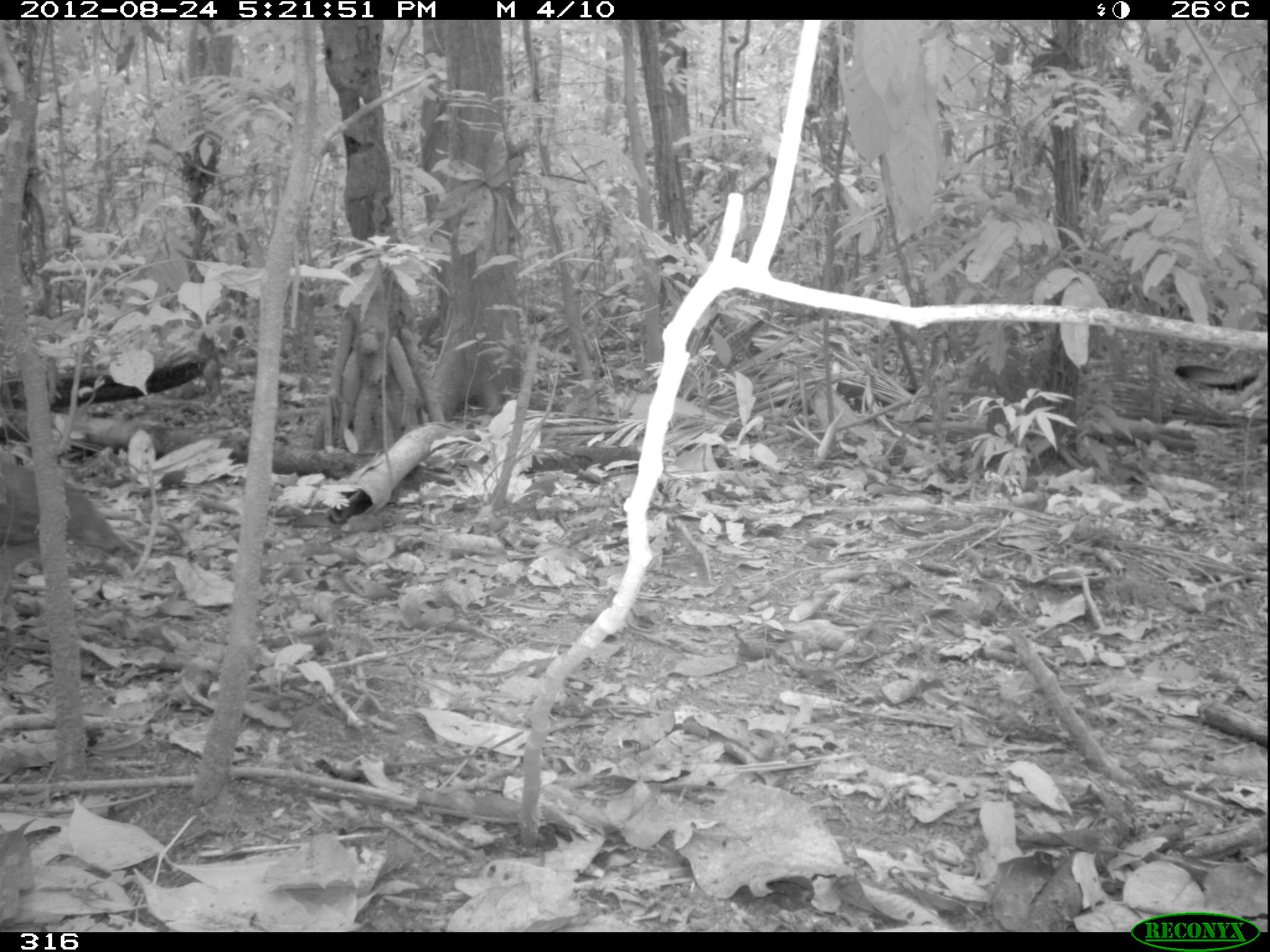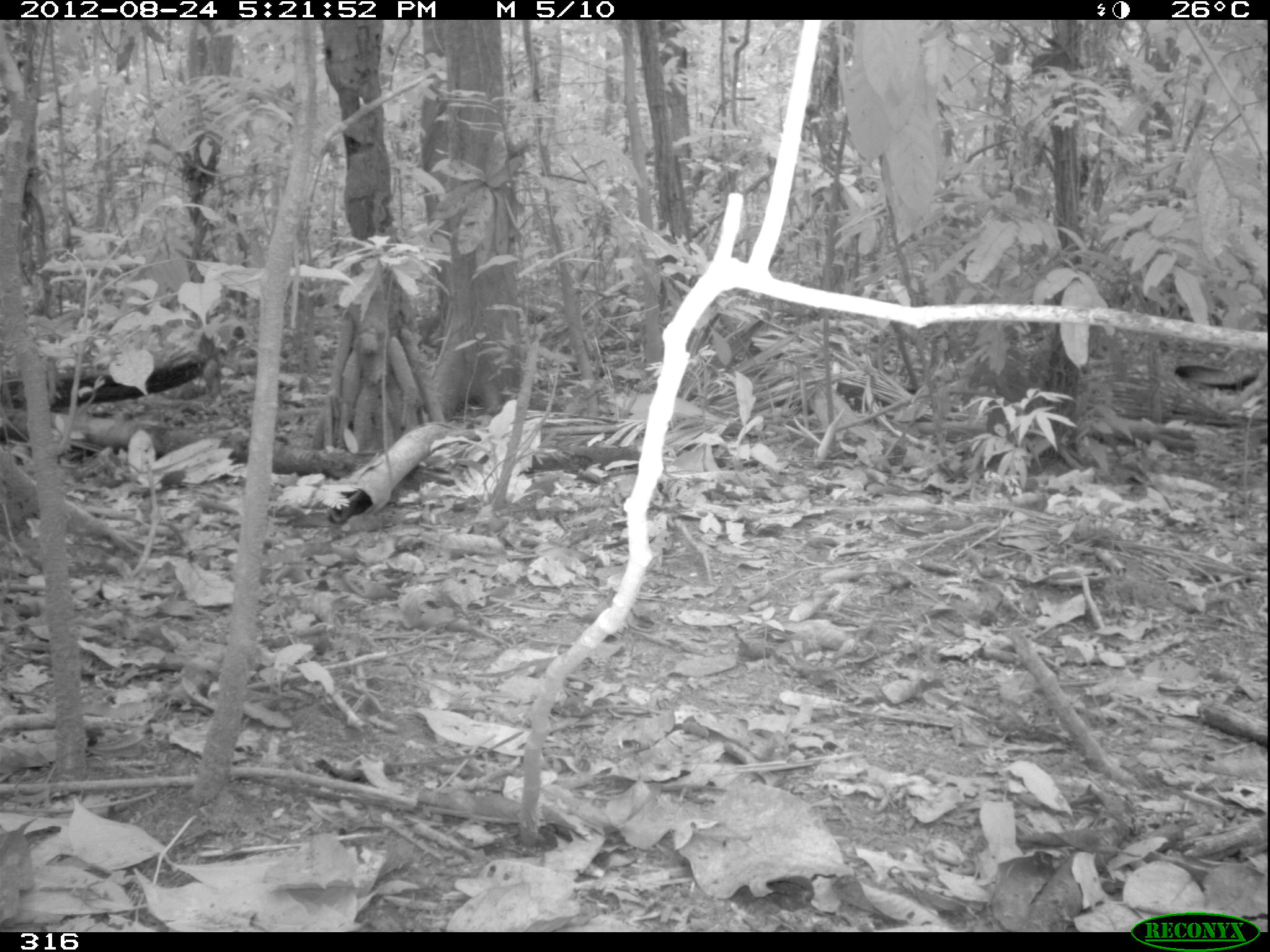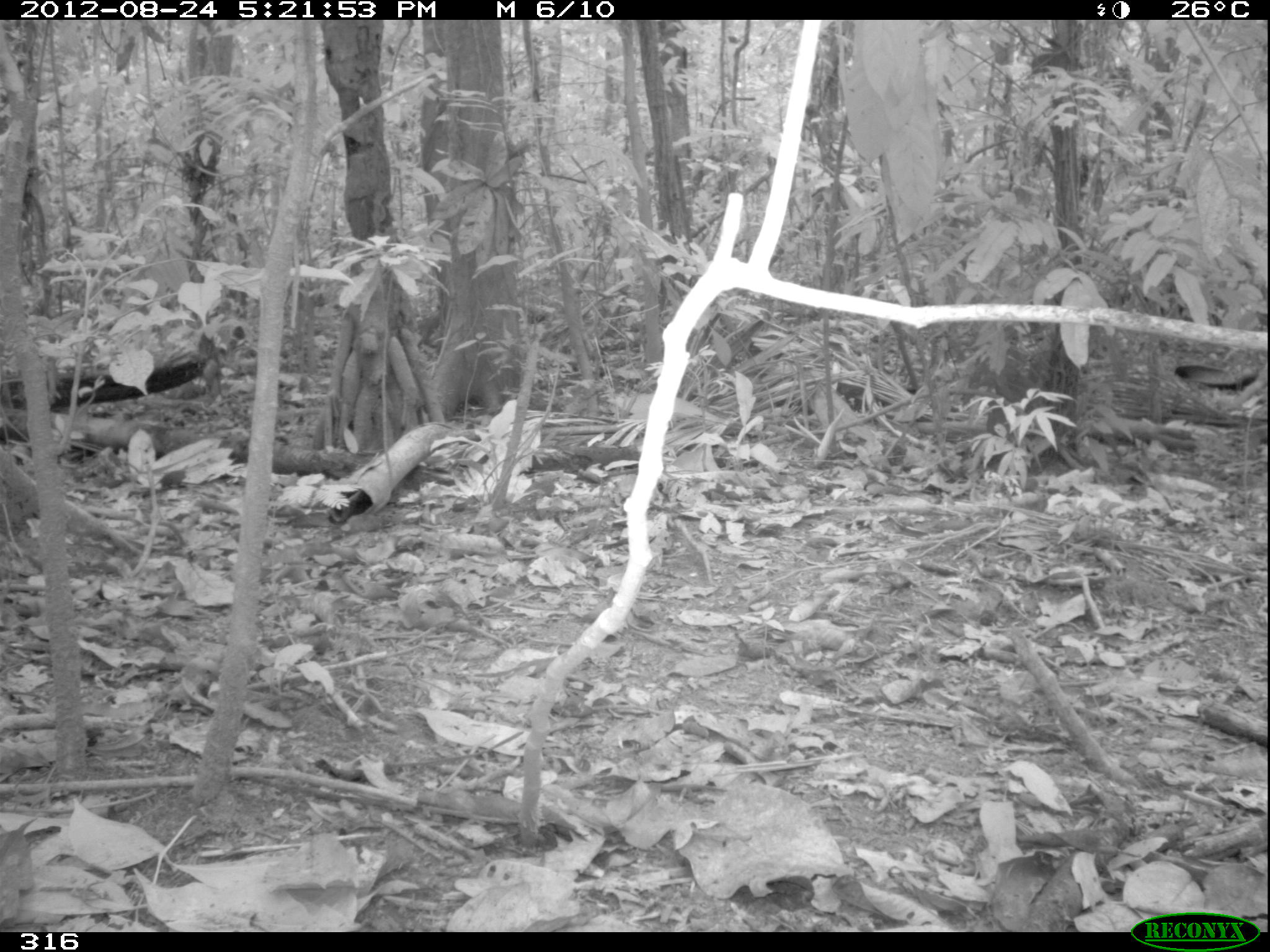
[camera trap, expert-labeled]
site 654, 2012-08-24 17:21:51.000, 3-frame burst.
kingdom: Animalia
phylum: Chordata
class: Aves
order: Galliformes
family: Phasianidae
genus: Alectoris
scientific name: Alectoris rufa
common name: red-legged partridge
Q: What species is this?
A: Alectoris rufa (red-legged partridge).